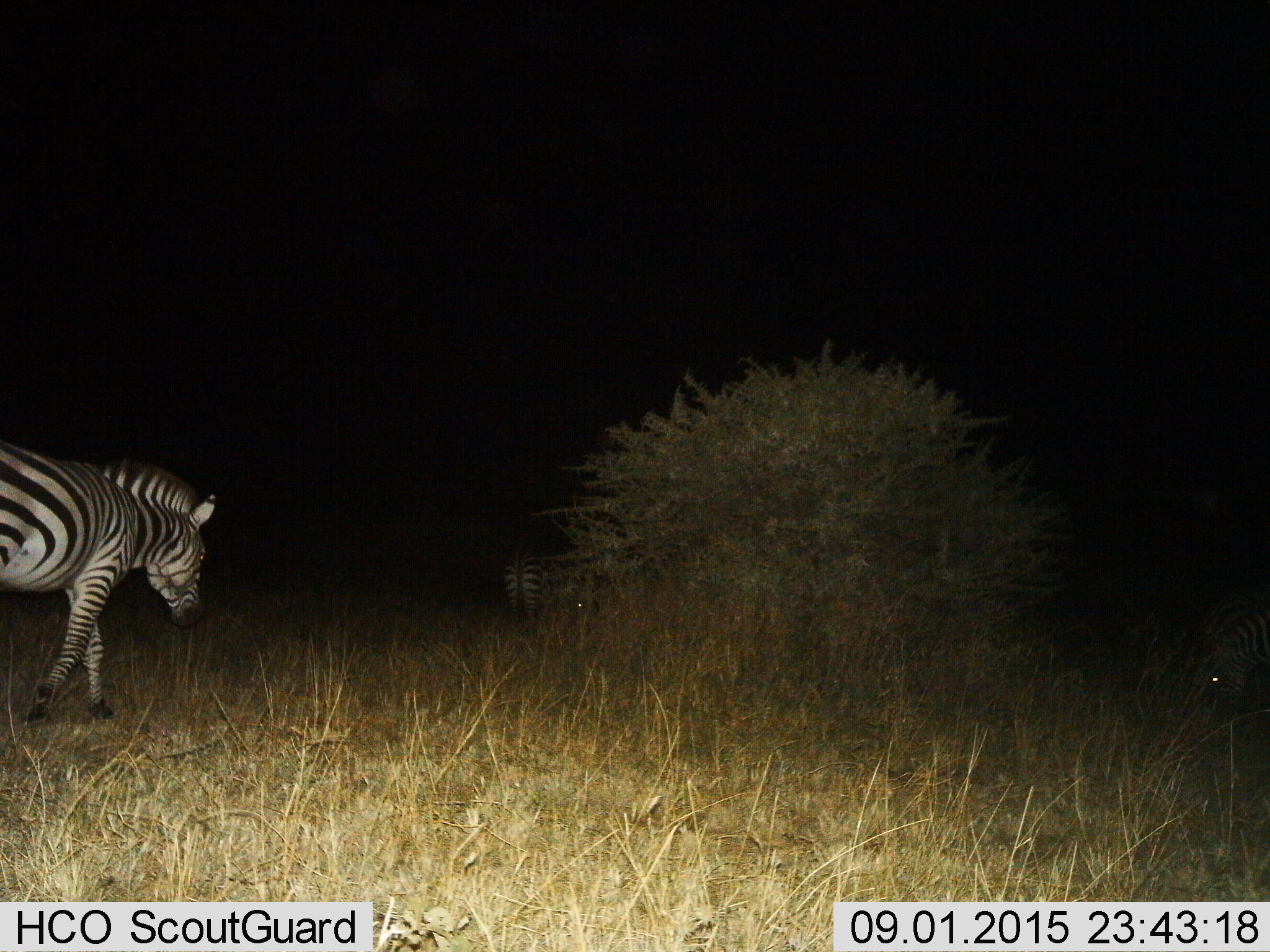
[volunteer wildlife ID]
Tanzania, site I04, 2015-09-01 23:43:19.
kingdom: Animalia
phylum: Chordata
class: Mammalia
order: Perissodactyla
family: Equidae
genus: Equus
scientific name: Equus quagga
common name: plains zebra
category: zebra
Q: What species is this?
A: Zebra (plains zebra) (Equus quagga).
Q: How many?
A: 3.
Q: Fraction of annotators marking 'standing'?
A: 20%.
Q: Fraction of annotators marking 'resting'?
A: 0%.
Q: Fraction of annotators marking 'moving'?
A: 100%.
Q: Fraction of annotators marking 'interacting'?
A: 0%.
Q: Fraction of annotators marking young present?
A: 0%.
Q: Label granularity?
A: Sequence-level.